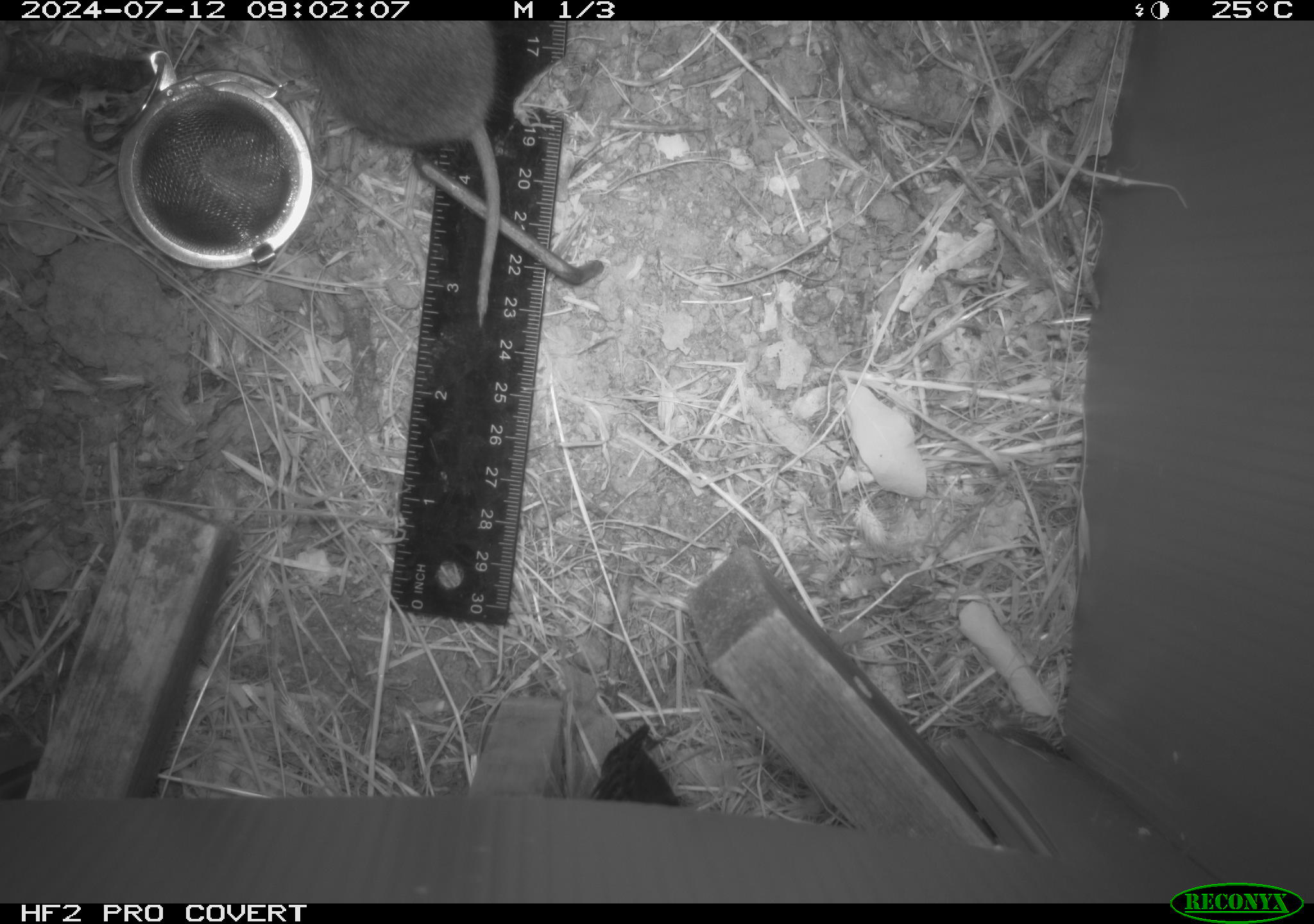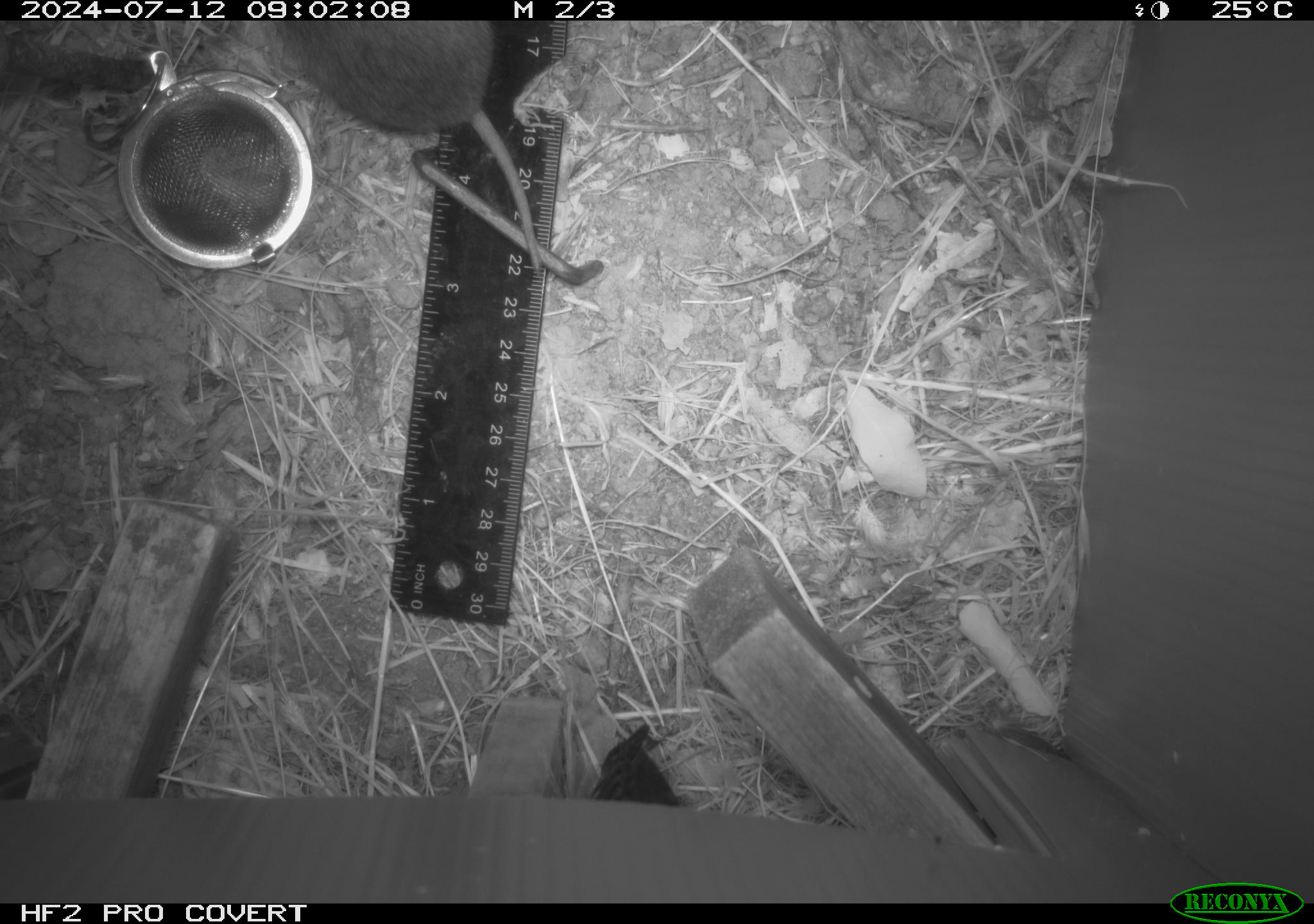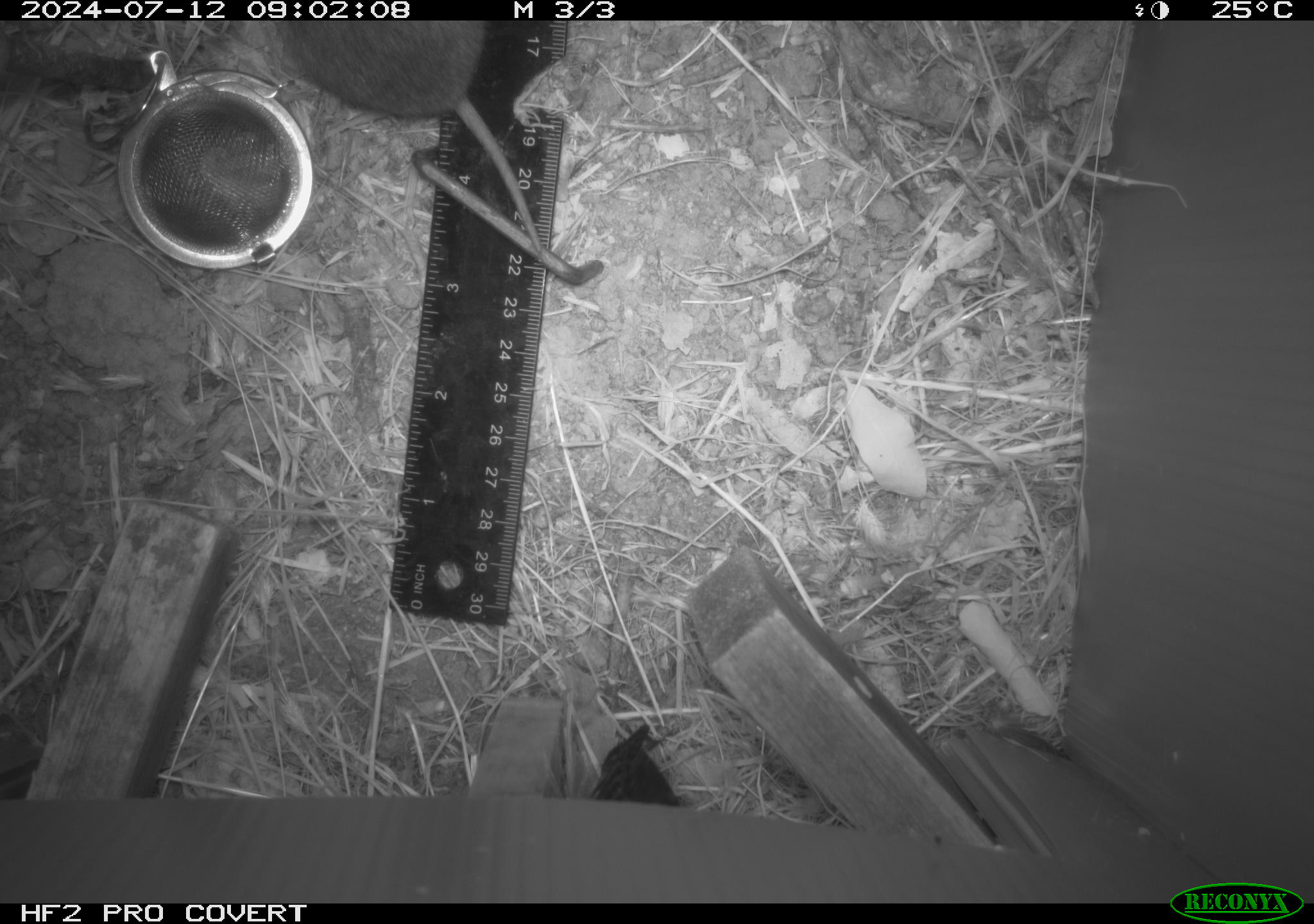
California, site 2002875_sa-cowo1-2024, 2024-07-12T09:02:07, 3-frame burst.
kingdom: Animalia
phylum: Chordata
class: Mammalia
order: Rodentia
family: Cricetidae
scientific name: Arvicolinae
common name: voles, lemmings, and muskrats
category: arvicolinae subfamily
Arvicolinae subfamily (voles, lemmings, and muskrats) (Arvicolinae).